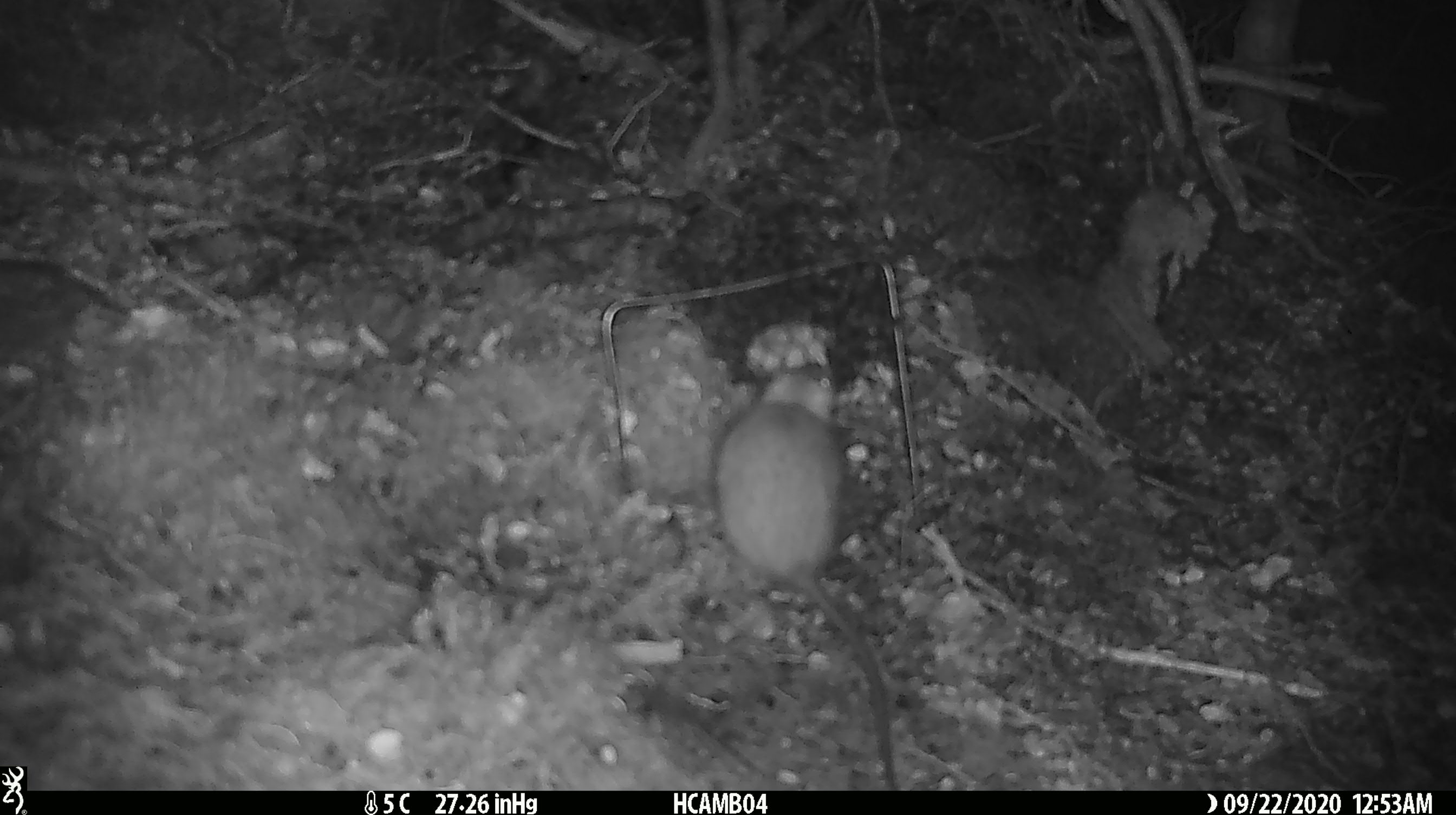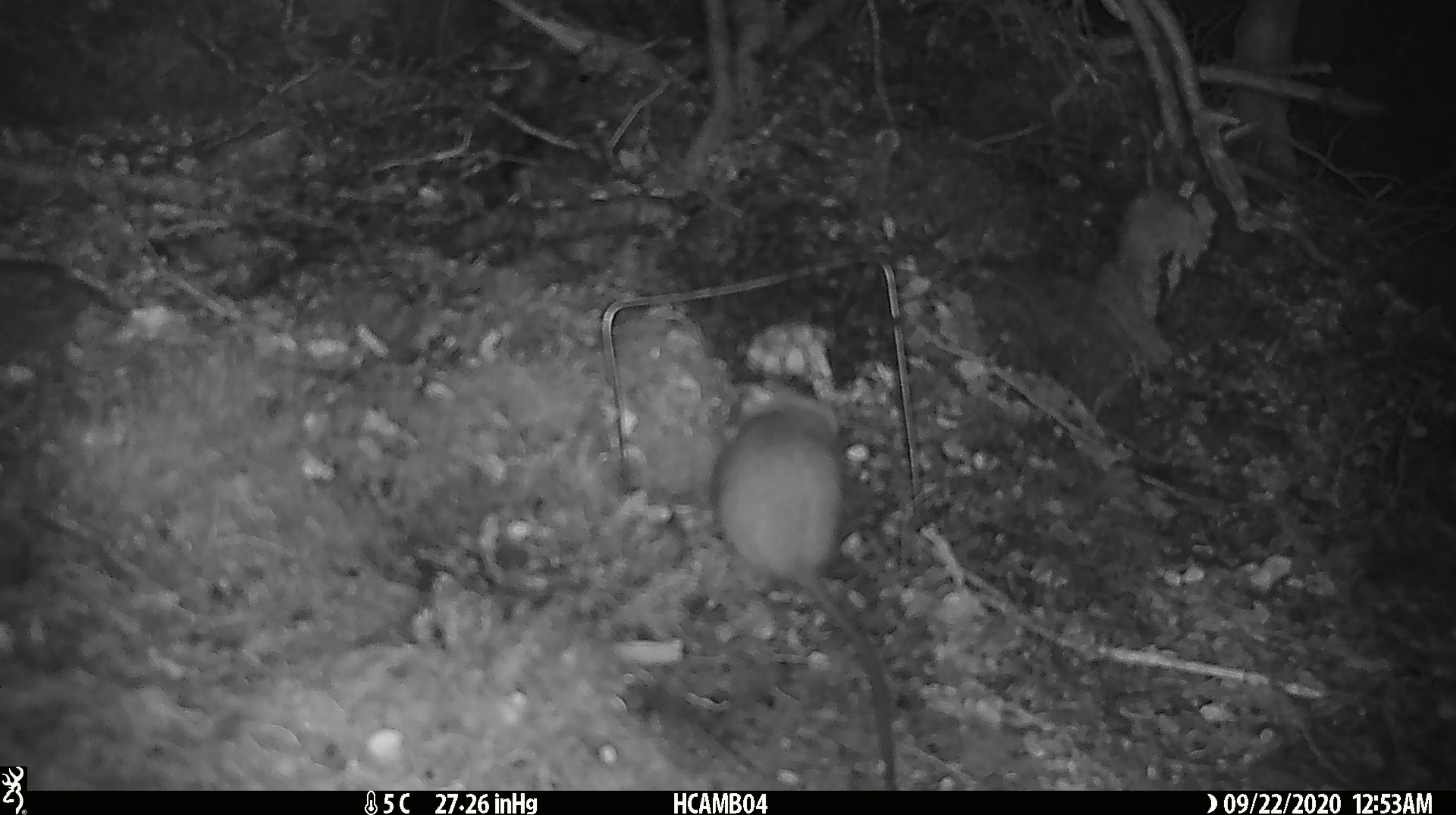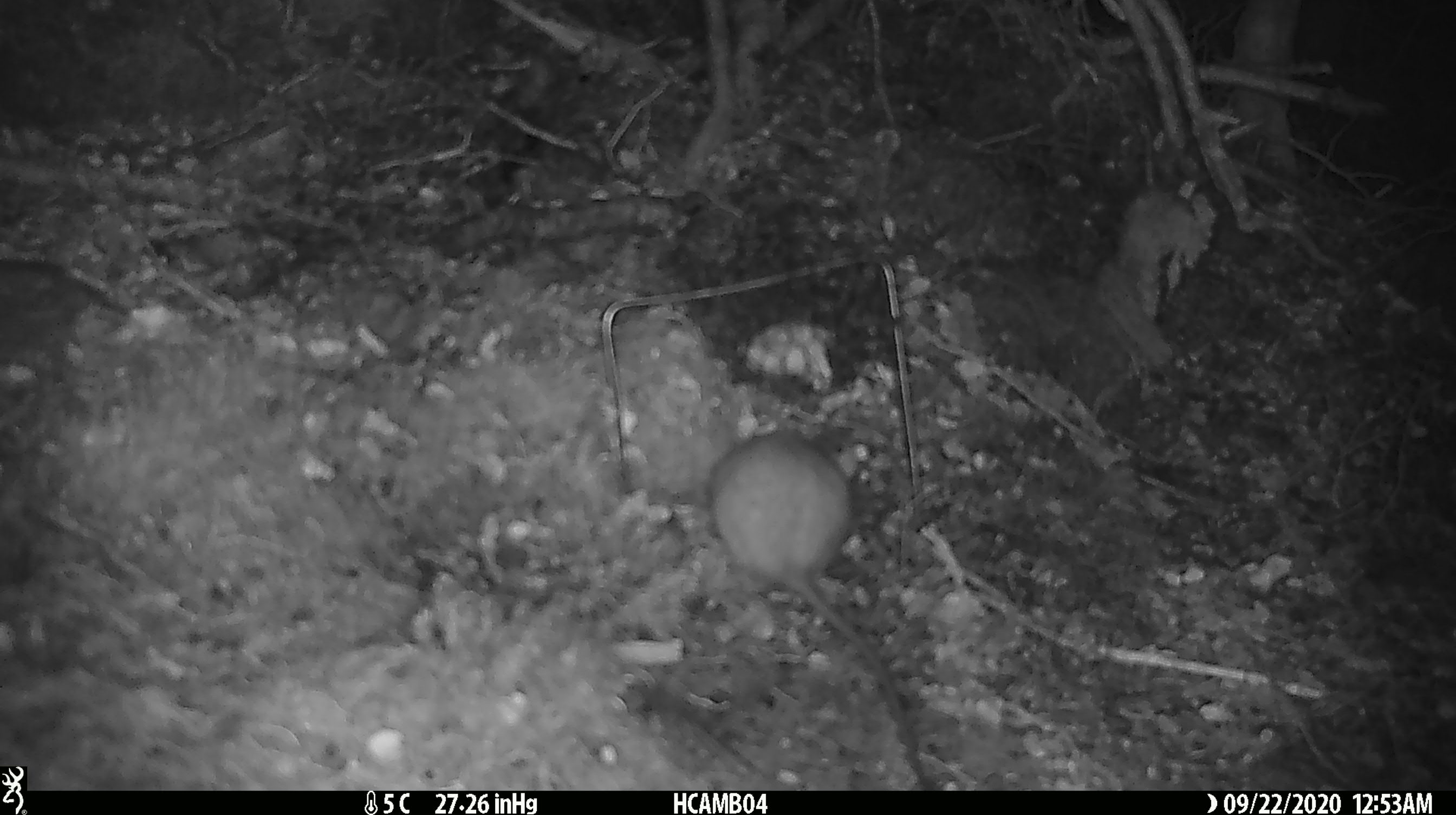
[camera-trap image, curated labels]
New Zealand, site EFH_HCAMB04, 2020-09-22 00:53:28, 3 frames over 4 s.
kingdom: Animalia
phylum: Chordata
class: Mammalia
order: Rodentia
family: Muridae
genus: Rattus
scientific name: Rattus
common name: rat